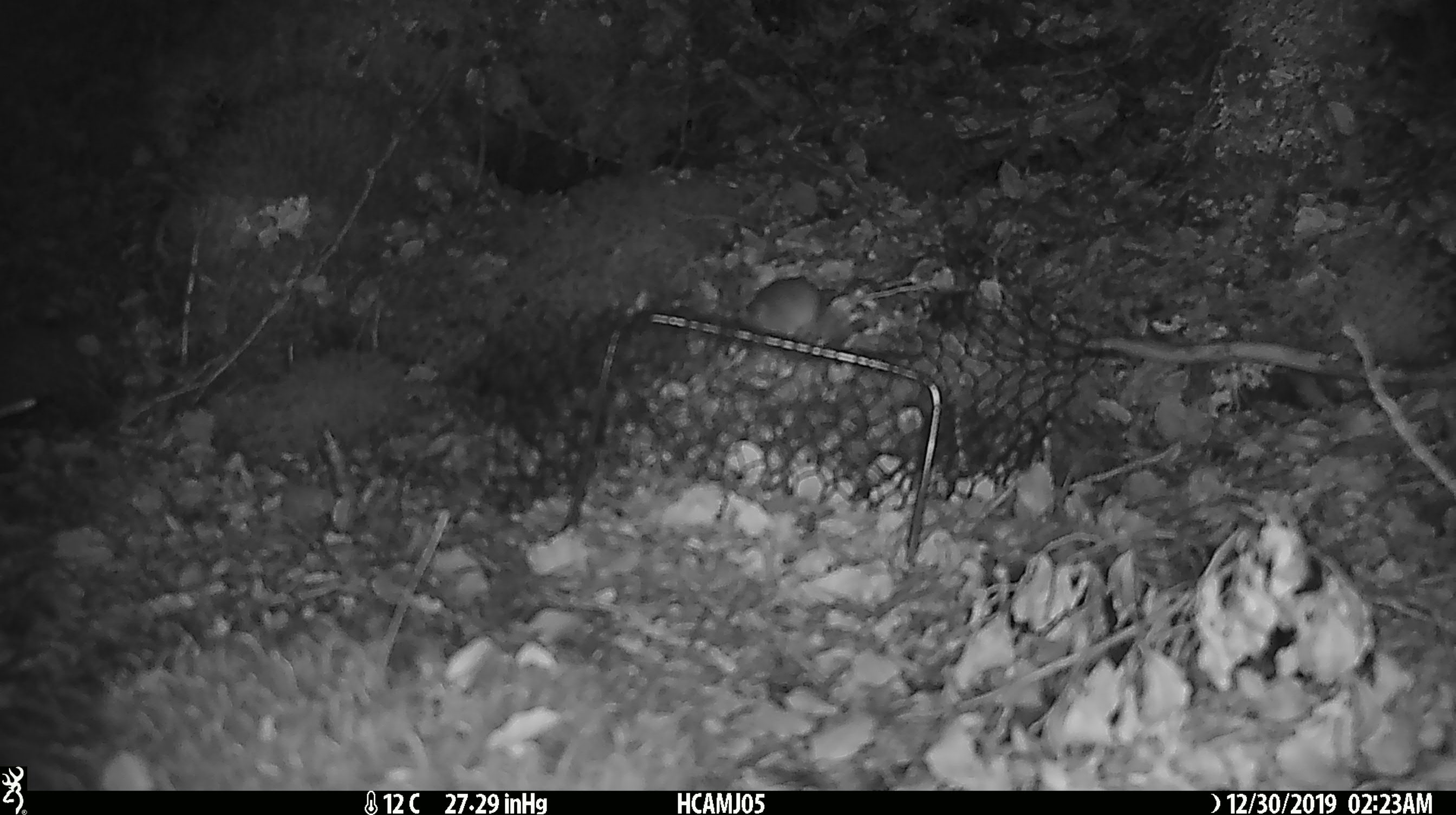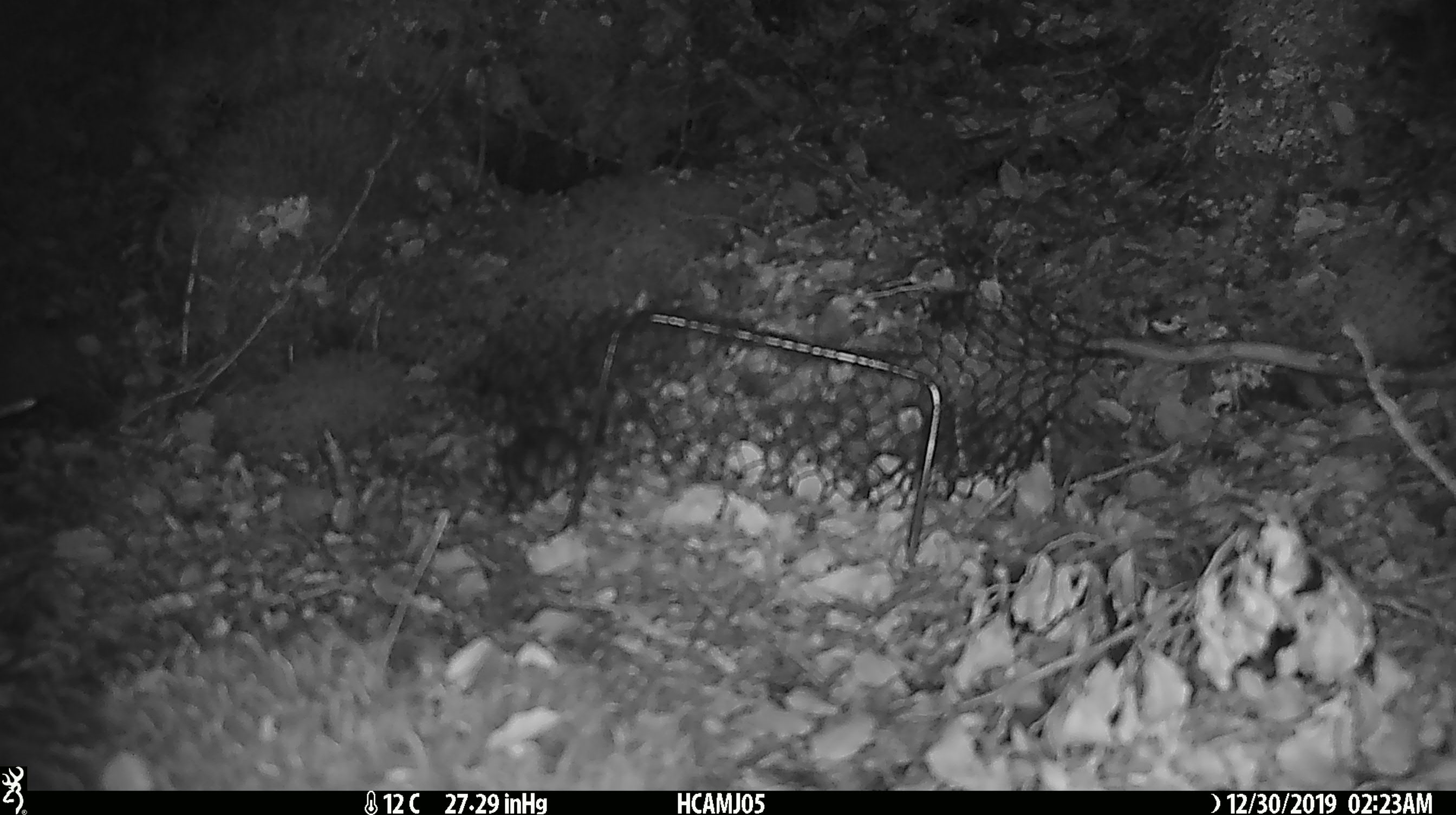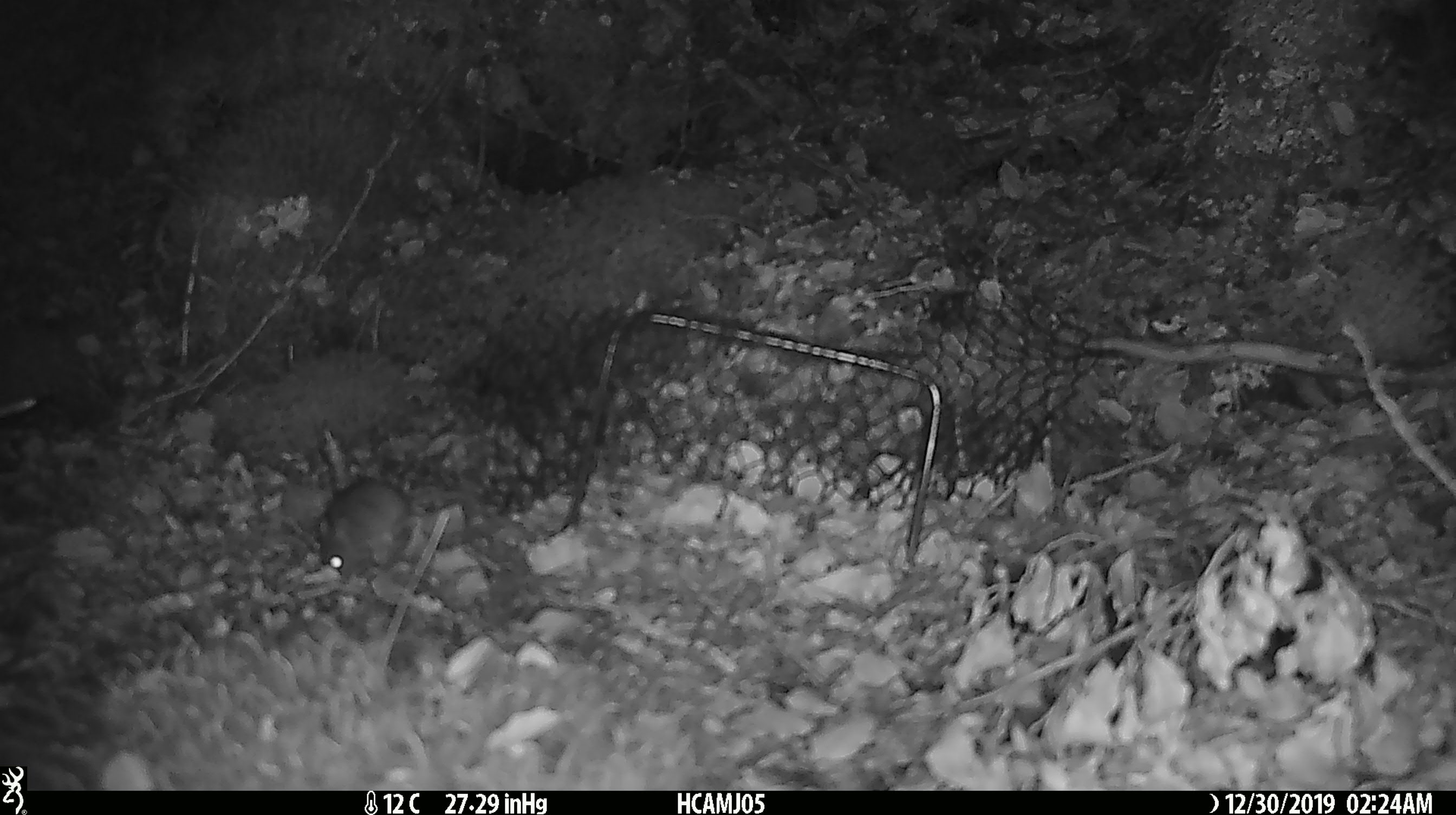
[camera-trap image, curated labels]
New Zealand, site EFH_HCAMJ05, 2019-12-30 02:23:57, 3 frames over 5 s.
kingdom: Animalia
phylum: Chordata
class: Mammalia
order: Rodentia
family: Muridae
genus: Mus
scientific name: Mus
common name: mouse